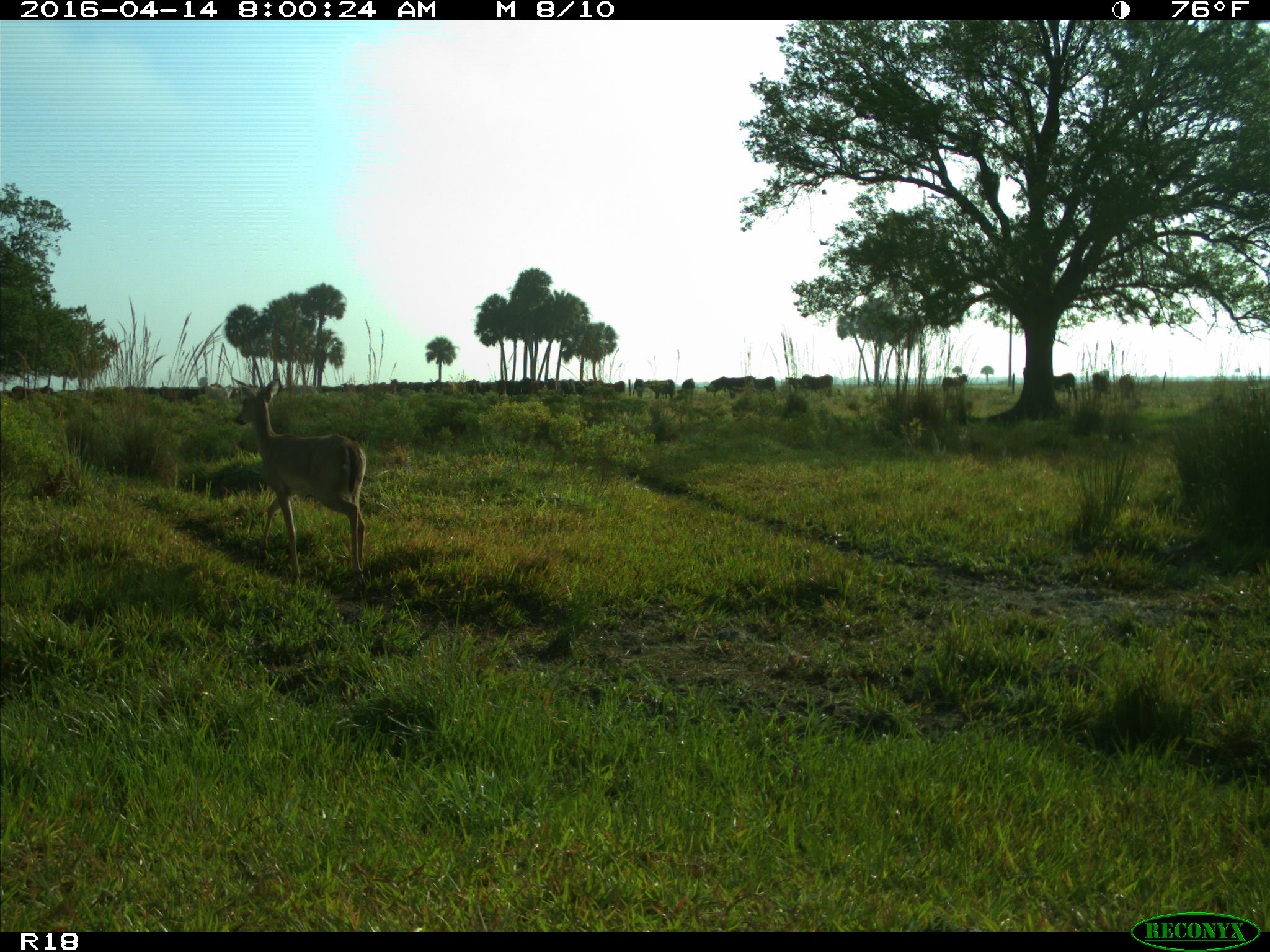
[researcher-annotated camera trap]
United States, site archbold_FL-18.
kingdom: Animalia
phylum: Chordata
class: Mammalia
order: Artiodactyla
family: Bovidae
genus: Bos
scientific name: Bos taurus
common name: domestic cow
Bos taurus (domestic cow).